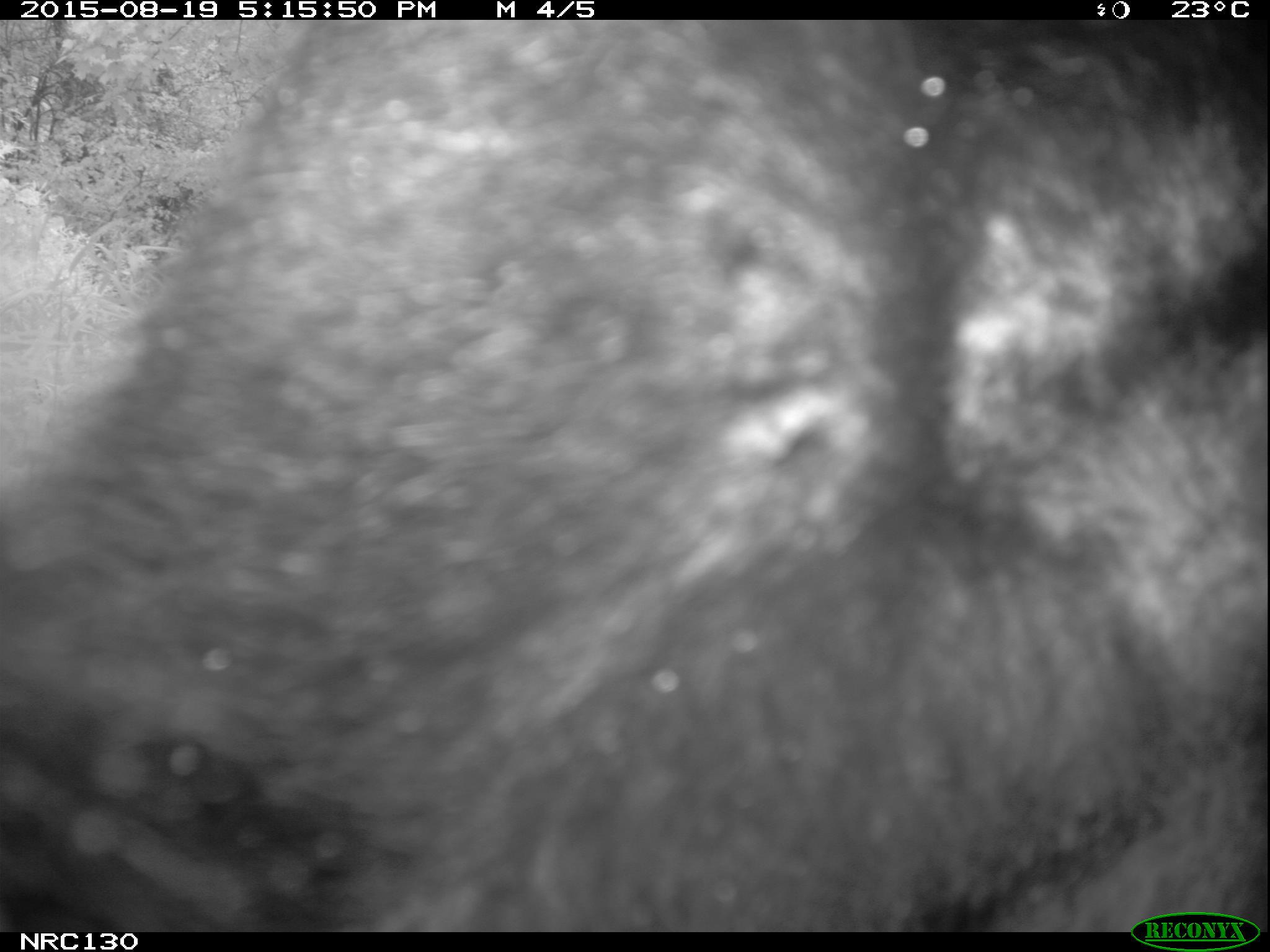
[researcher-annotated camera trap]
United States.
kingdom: Animalia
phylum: Chordata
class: Mammalia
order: Carnivora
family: Ursidae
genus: Ursus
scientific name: Ursus americanus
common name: american black bear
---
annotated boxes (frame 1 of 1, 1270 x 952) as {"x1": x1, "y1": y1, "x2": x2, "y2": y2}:
American Black Bear: {"x1": 8, "y1": 27, "x2": 1268, "y2": 929}